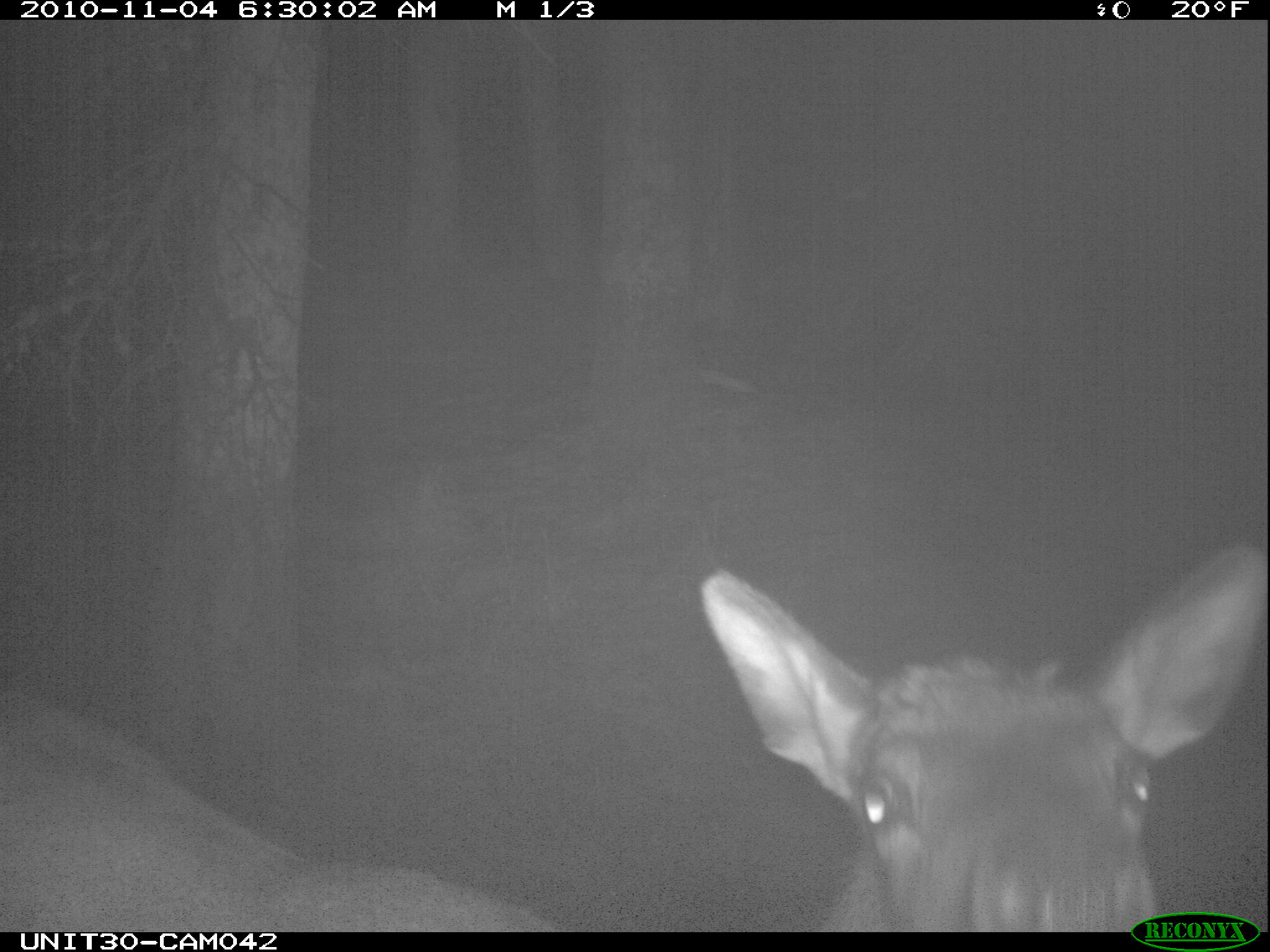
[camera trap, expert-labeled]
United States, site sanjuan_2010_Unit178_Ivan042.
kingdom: Animalia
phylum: Chordata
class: Mammalia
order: Artiodactyla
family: Cervidae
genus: Cervus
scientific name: Cervus elaphus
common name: red deer